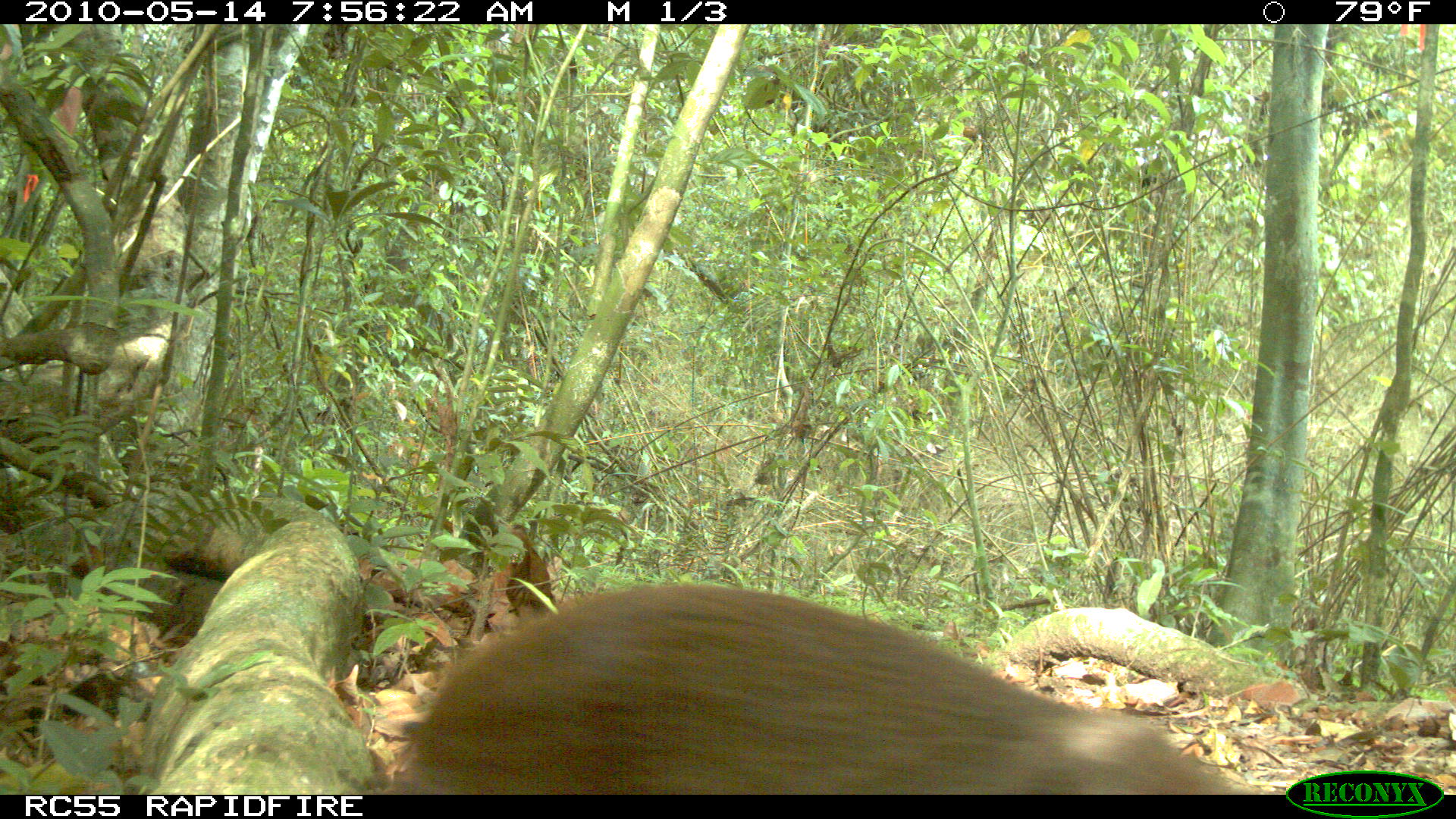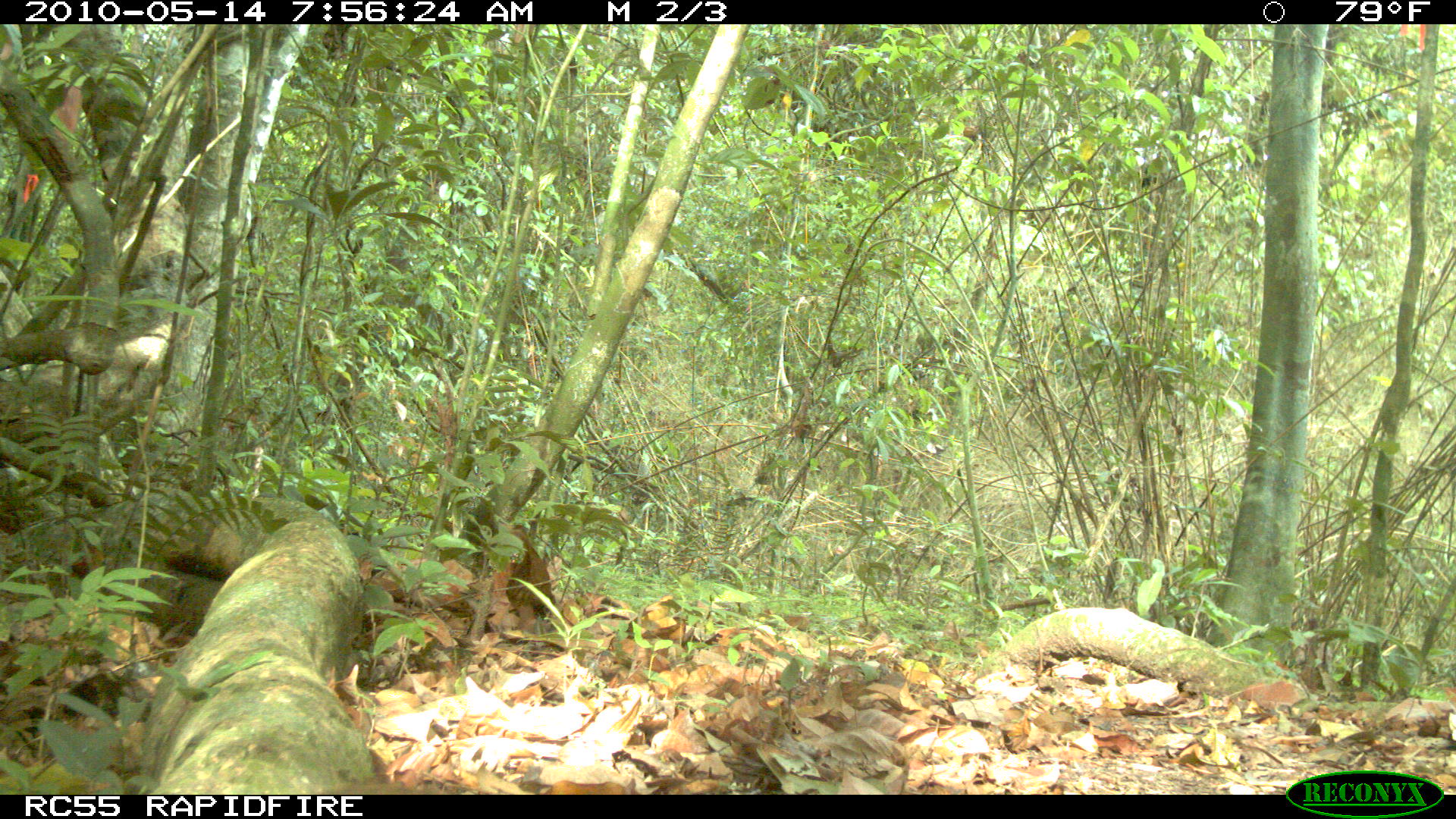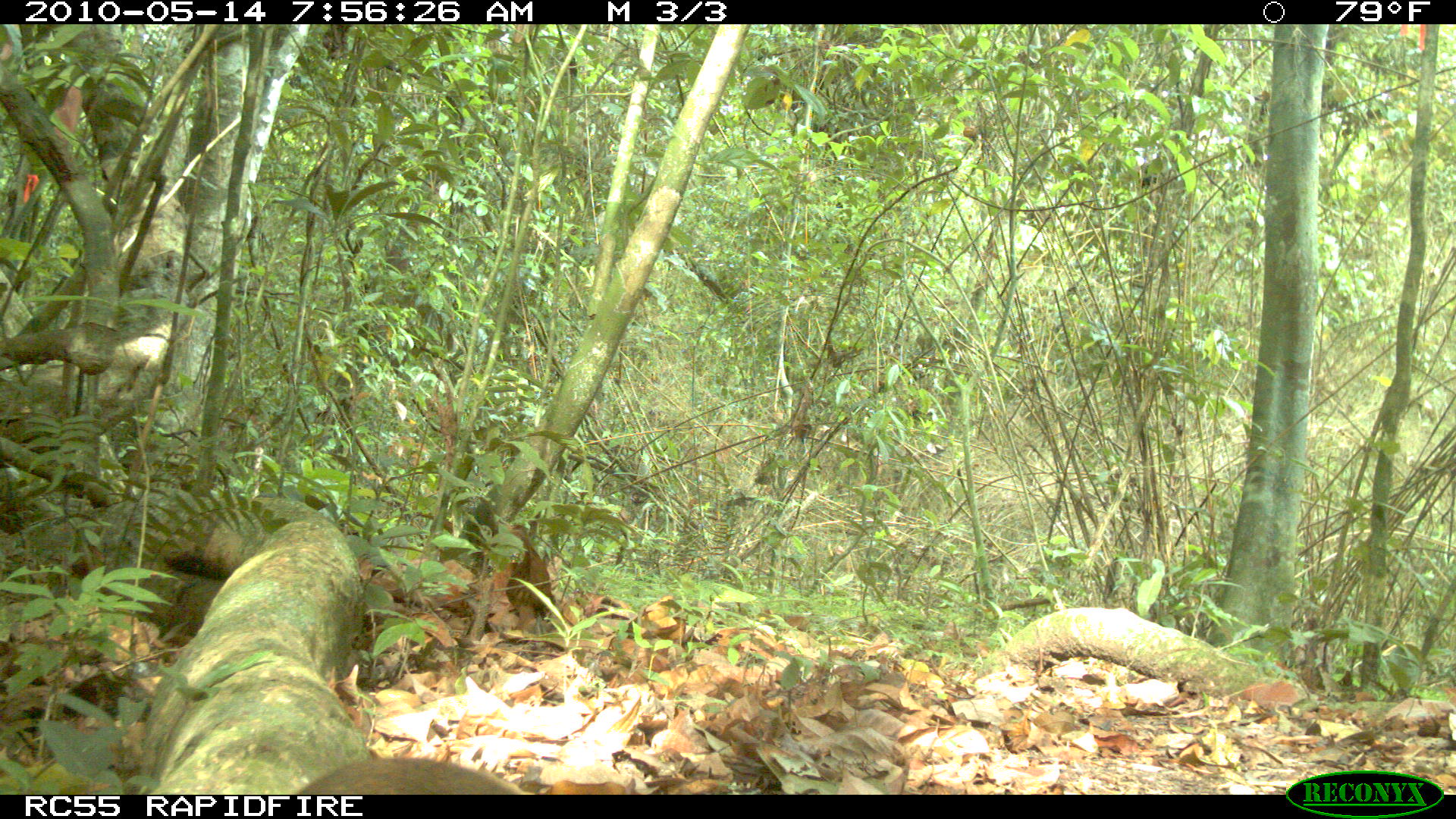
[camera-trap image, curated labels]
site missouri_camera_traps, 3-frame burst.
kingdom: Animalia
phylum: Chordata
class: Mammalia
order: Rodentia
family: Dasyproctidae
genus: Dasyprocta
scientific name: Dasyprocta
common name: agouti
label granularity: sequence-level